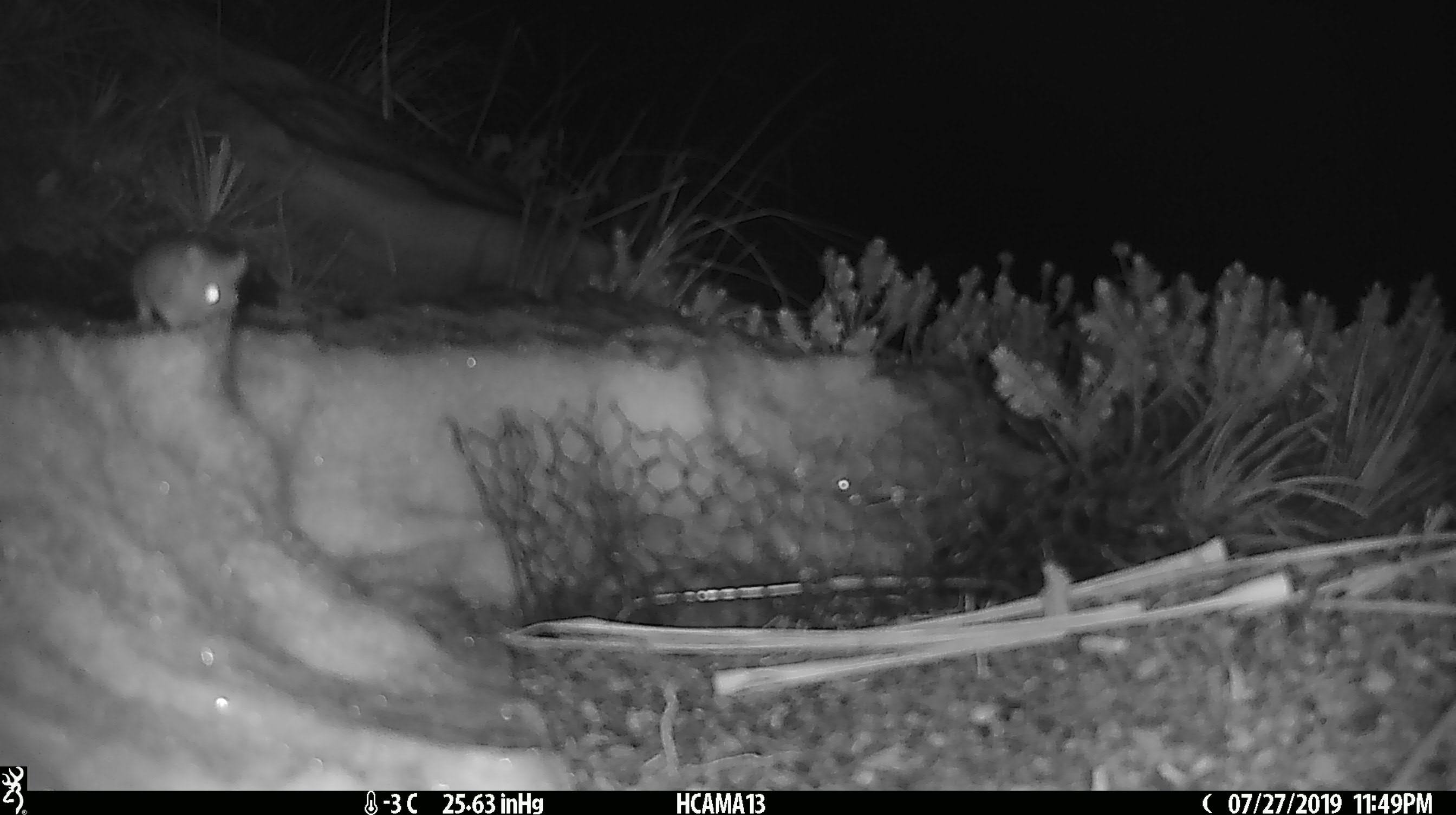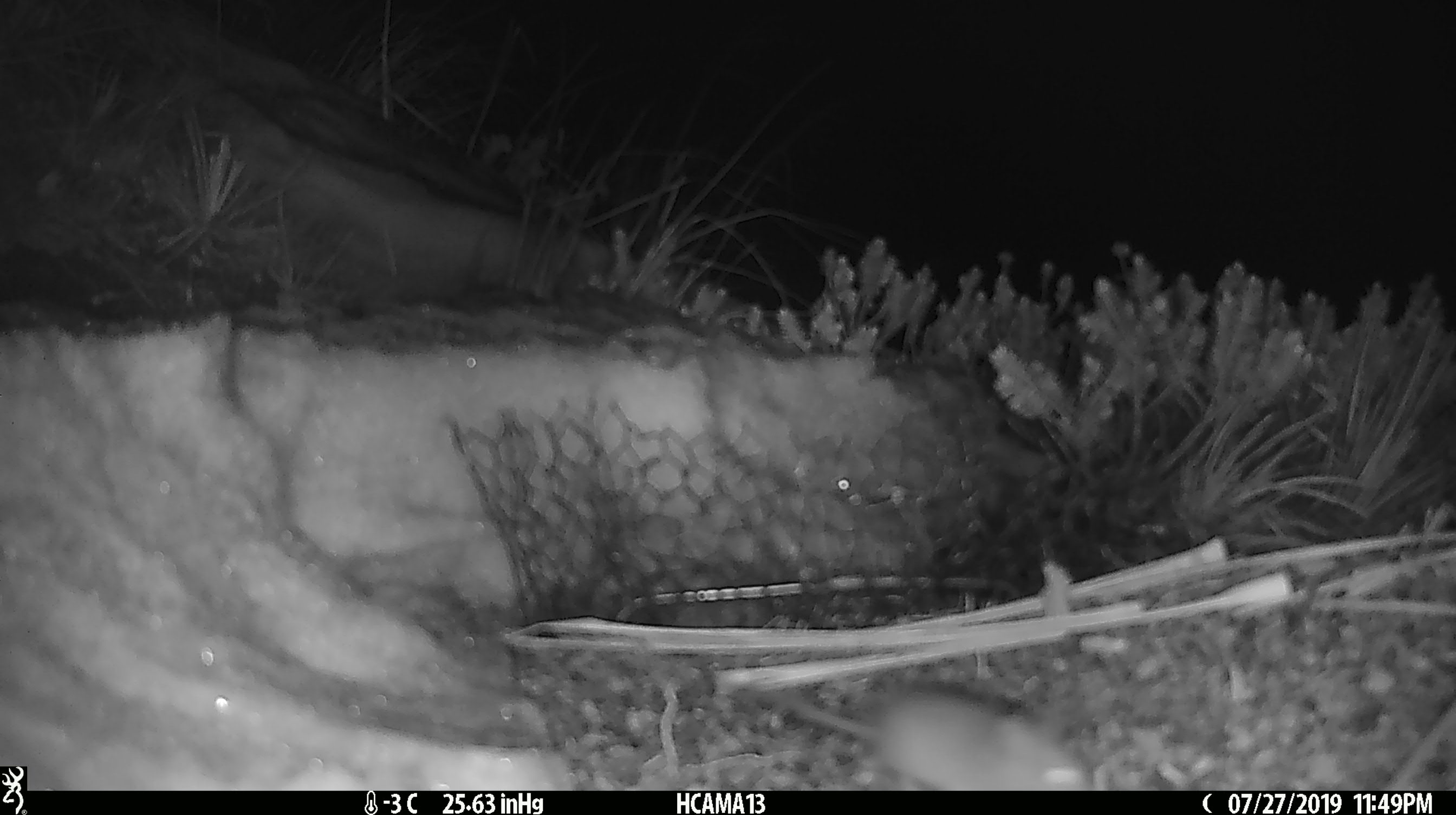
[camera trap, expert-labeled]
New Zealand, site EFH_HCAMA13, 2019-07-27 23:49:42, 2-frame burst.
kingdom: Animalia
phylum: Chordata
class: Mammalia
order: Rodentia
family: Muridae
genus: Mus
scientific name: Mus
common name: mouse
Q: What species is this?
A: Mouse (Mus).